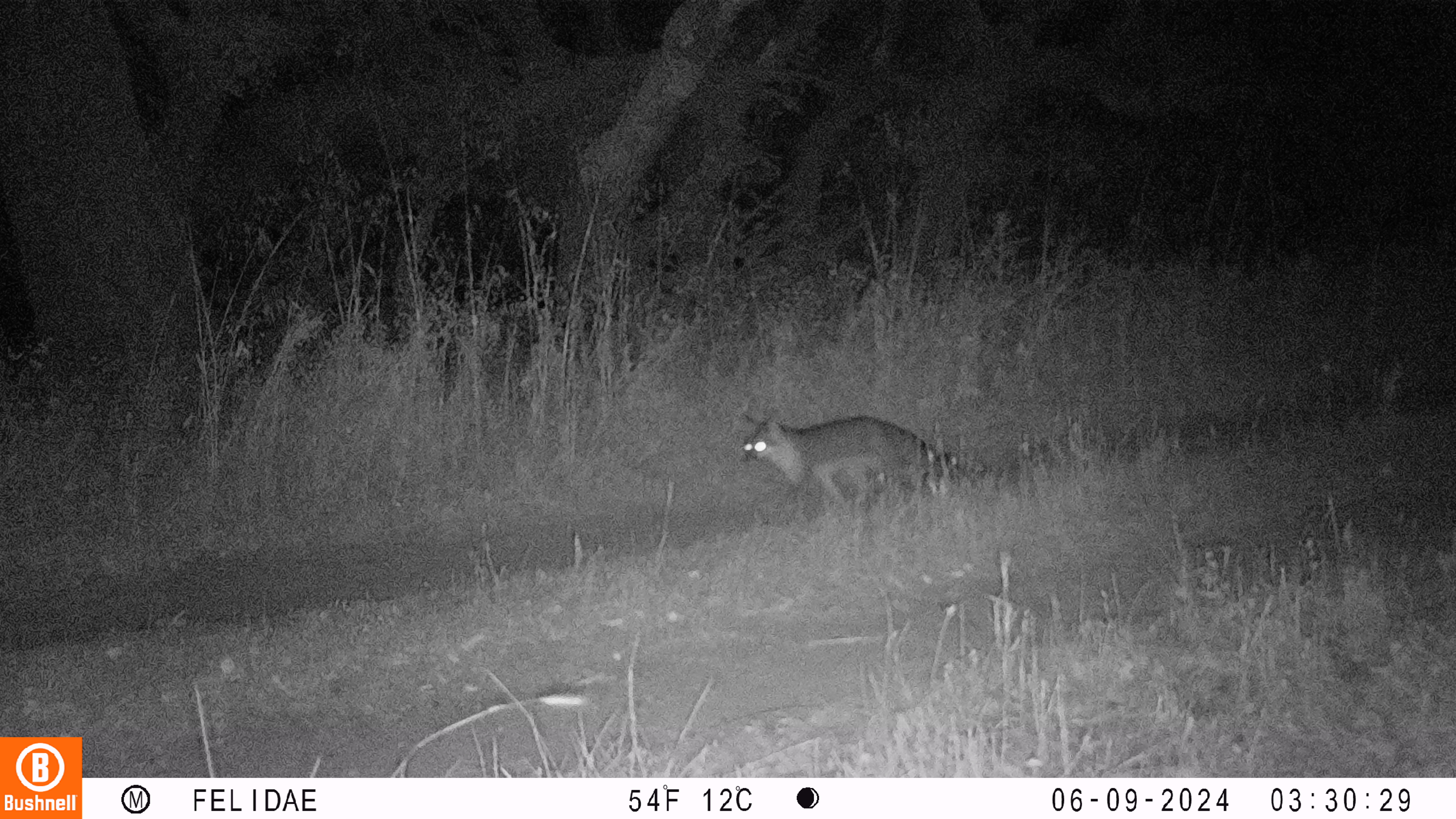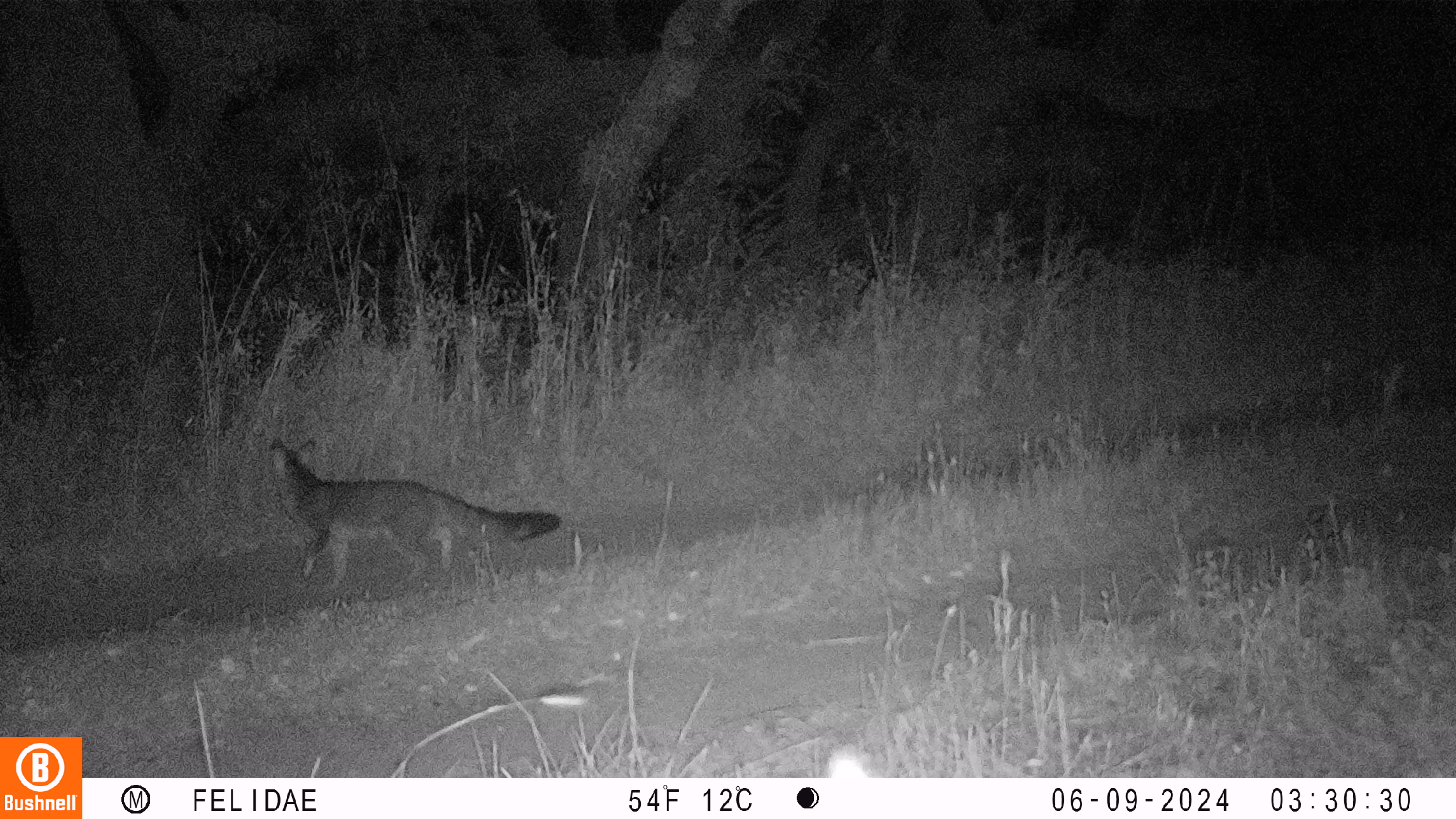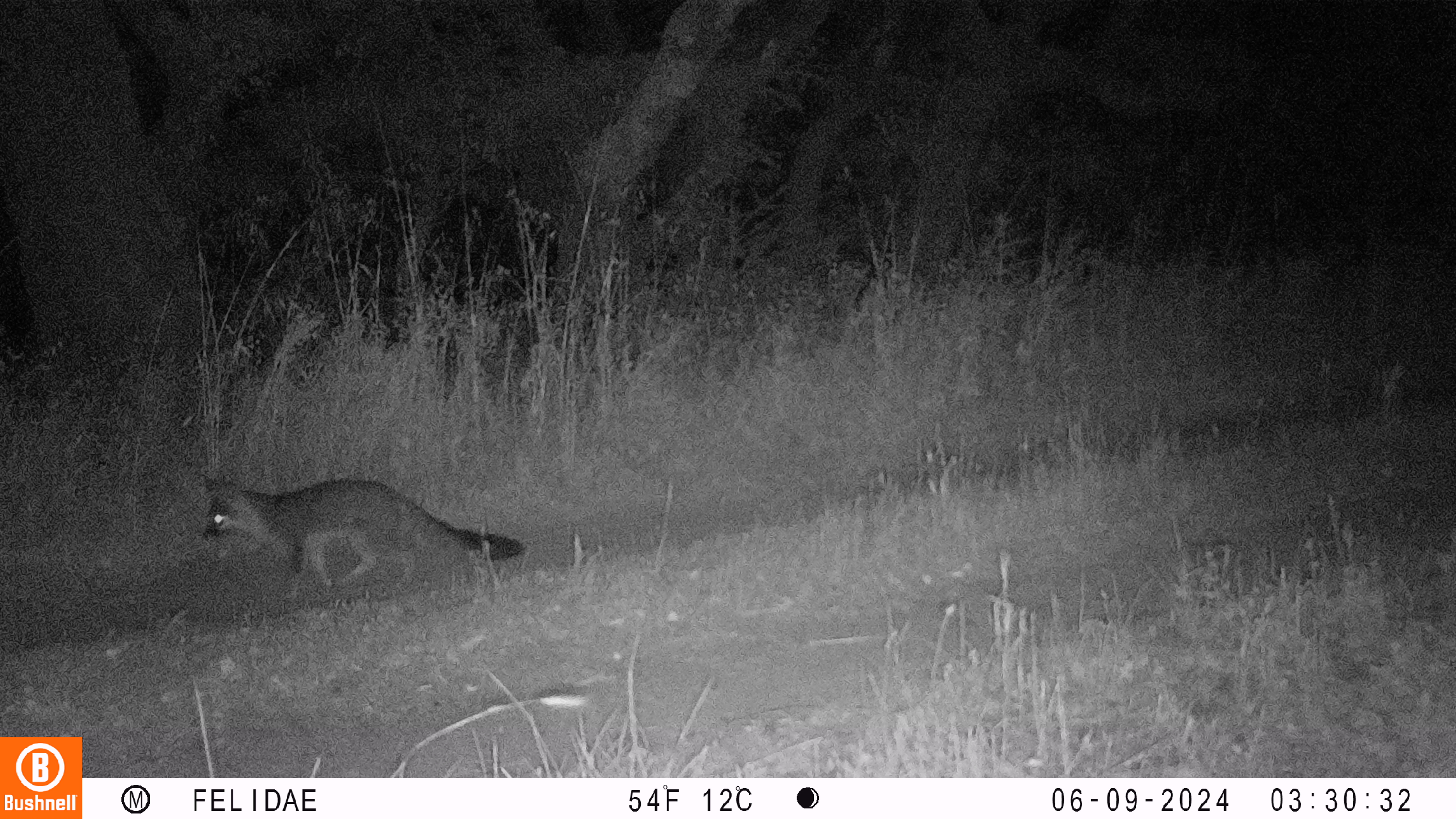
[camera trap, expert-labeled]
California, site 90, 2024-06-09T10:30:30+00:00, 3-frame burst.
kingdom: Animalia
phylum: Chordata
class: Mammalia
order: Carnivora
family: Canidae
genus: Urocyon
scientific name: Urocyon cinereoargenteus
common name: gray fox